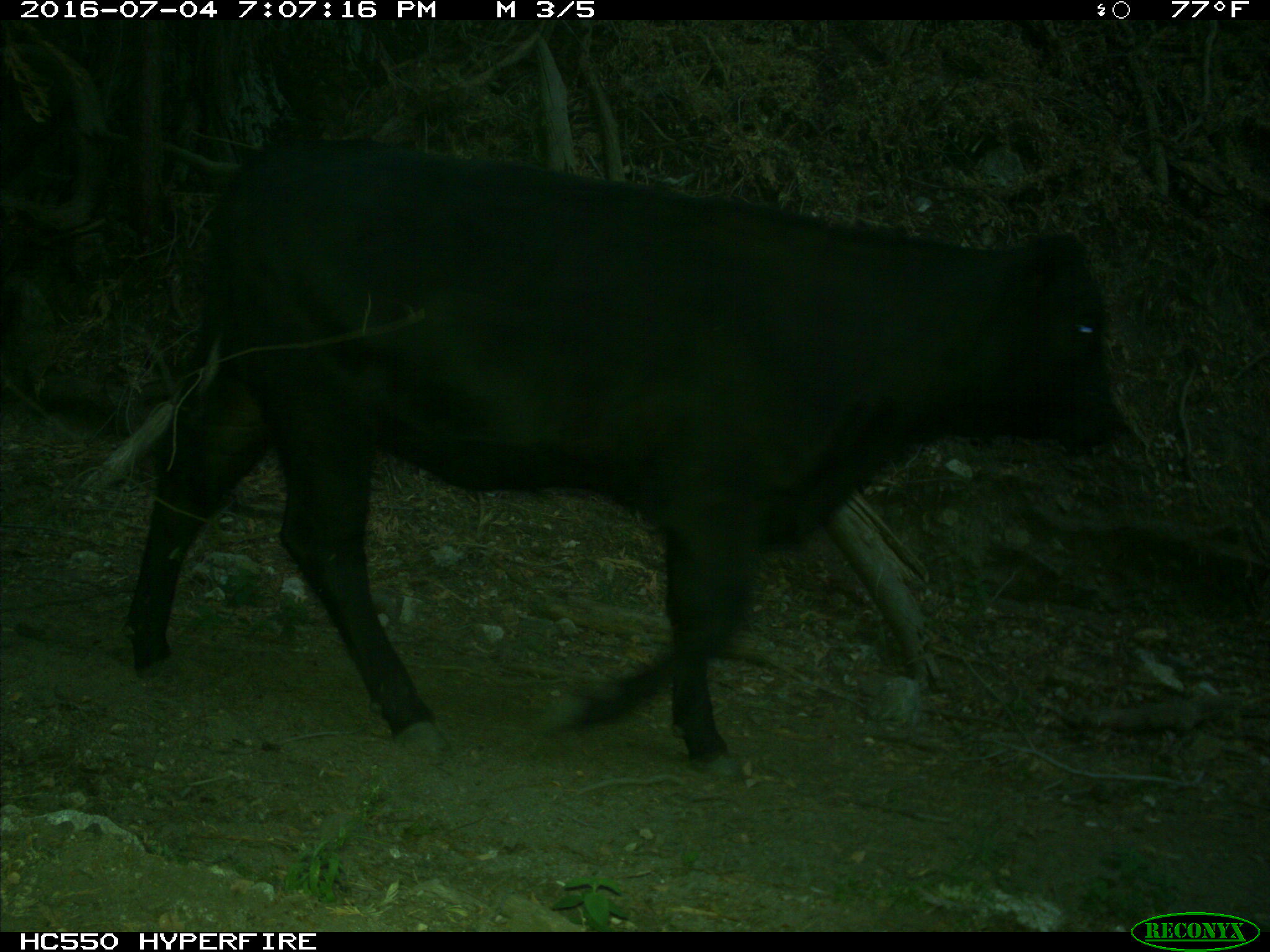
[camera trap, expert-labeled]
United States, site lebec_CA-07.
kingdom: Animalia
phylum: Chordata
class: Mammalia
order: Artiodactyla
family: Bovidae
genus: Bos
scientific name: Bos taurus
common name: domestic cow